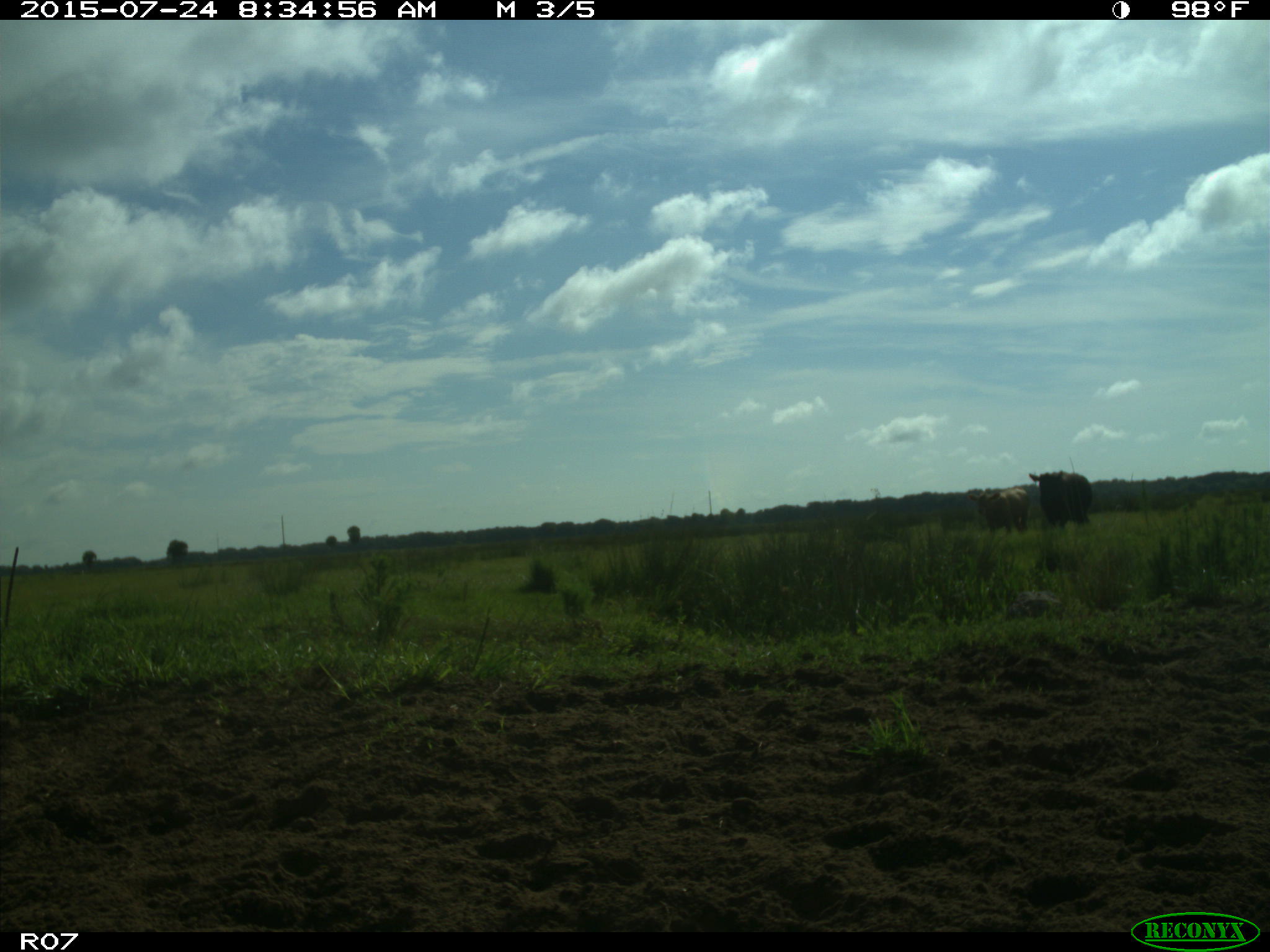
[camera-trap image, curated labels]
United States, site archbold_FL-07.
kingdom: Animalia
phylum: Chordata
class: Mammalia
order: Artiodactyla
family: Bovidae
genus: Bos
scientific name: Bos taurus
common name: domestic cow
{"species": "Bos taurus (domestic cow)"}